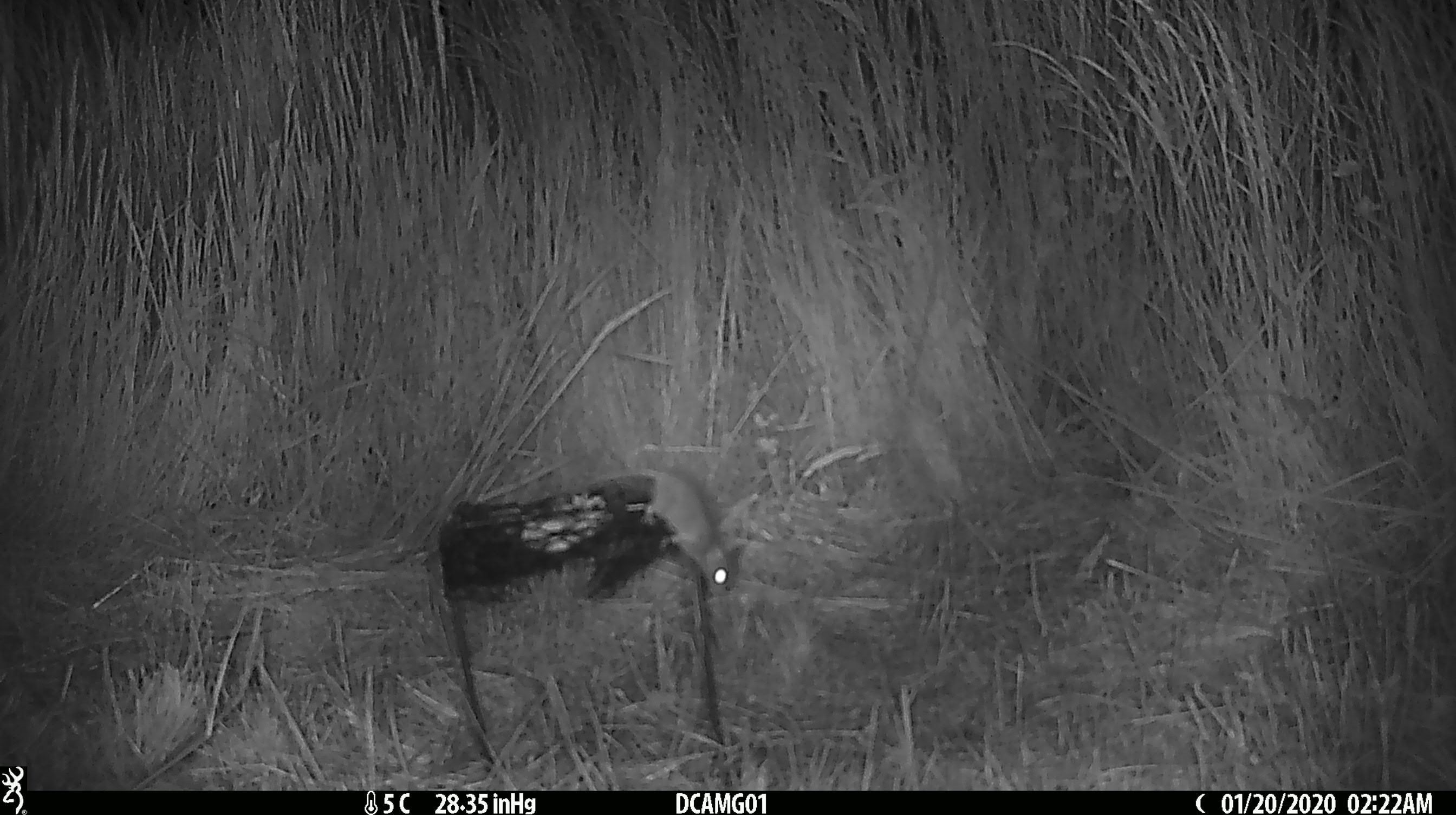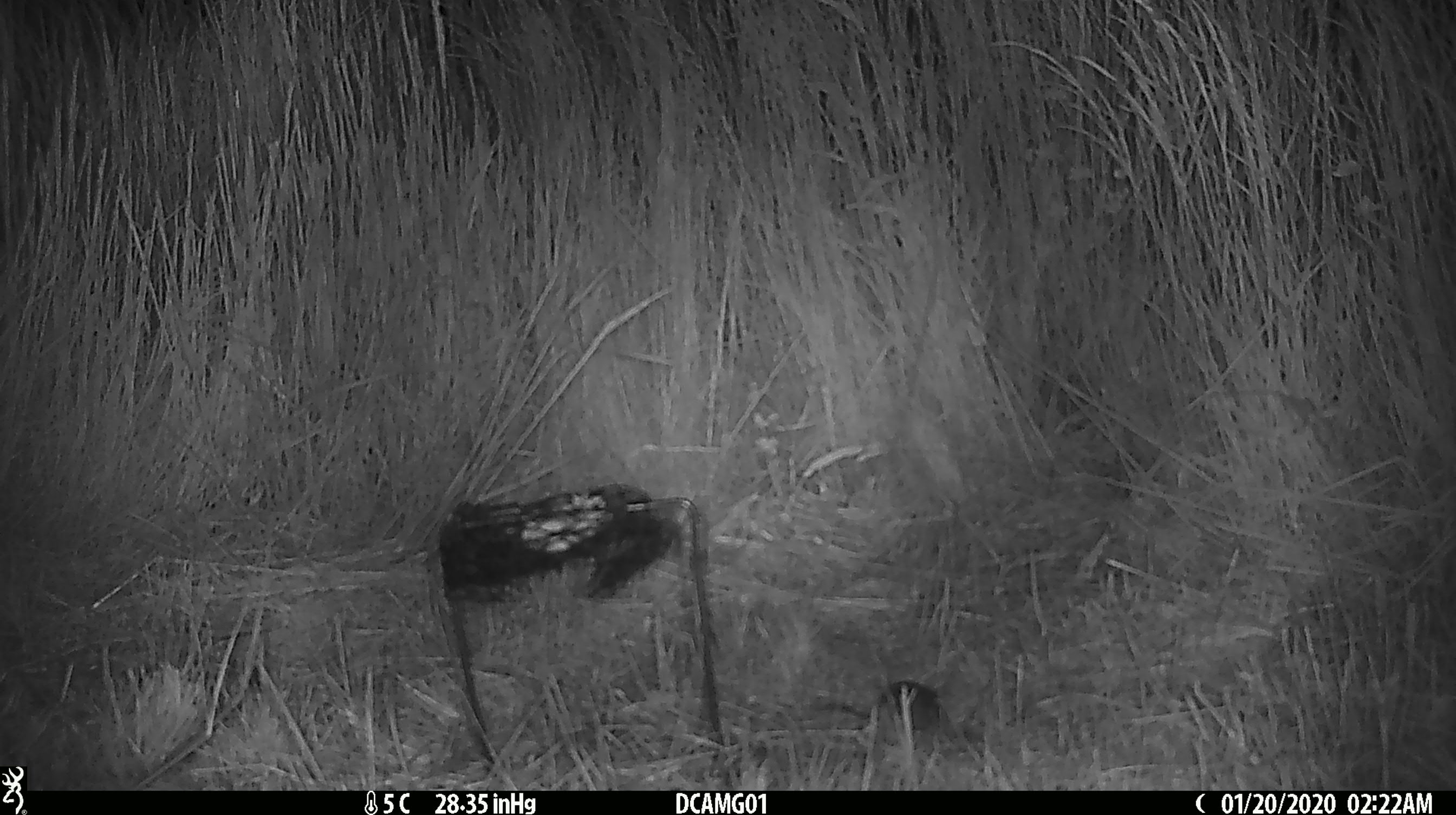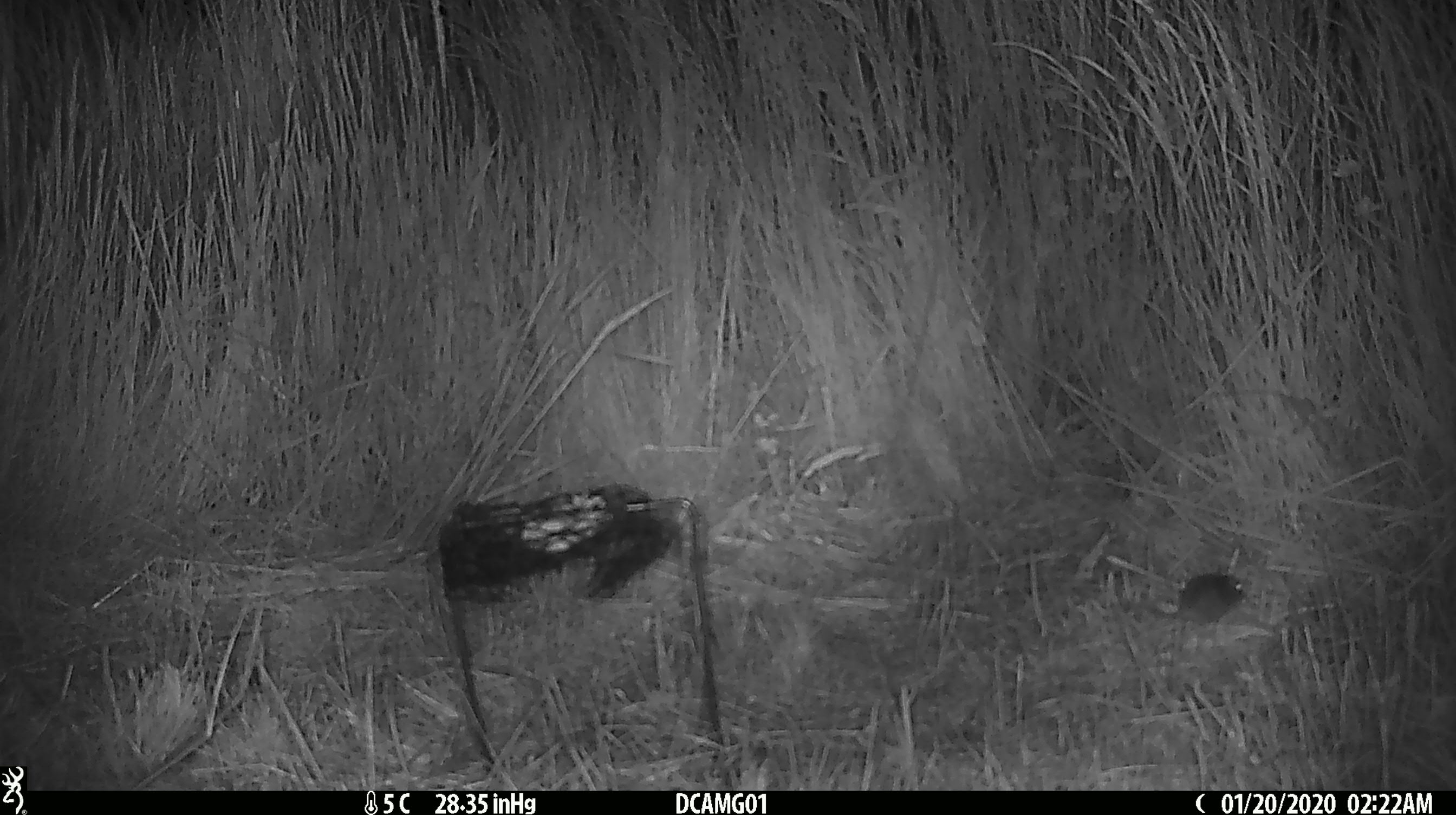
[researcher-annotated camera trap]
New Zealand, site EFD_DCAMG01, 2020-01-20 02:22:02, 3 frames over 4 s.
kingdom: Animalia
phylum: Chordata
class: Mammalia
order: Rodentia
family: Muridae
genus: Mus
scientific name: Mus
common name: mouse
Mouse (Mus).